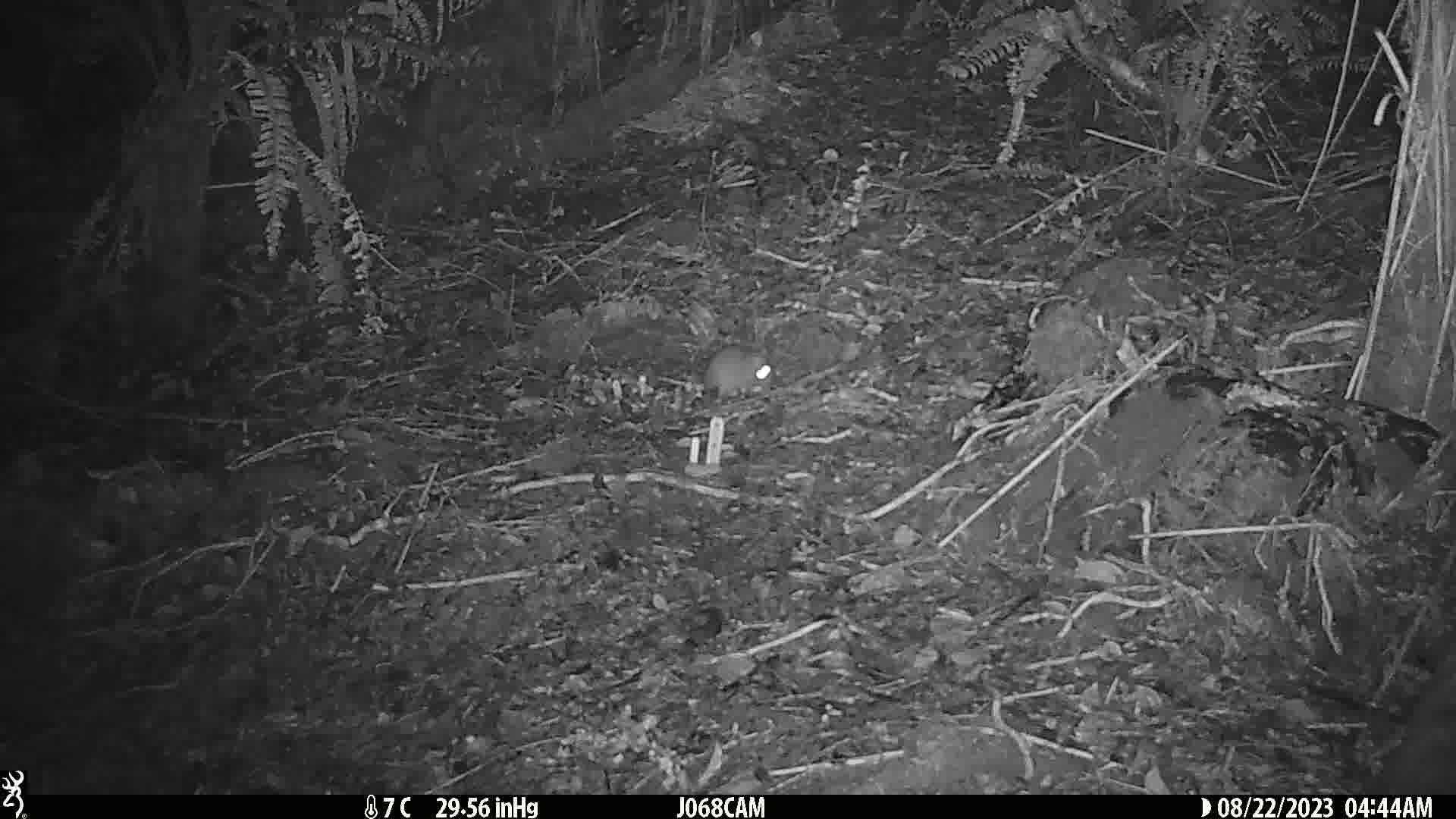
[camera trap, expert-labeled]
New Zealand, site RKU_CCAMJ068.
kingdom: Animalia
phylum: Chordata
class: Mammalia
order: Rodentia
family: Muridae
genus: Rattus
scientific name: Rattus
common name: rat